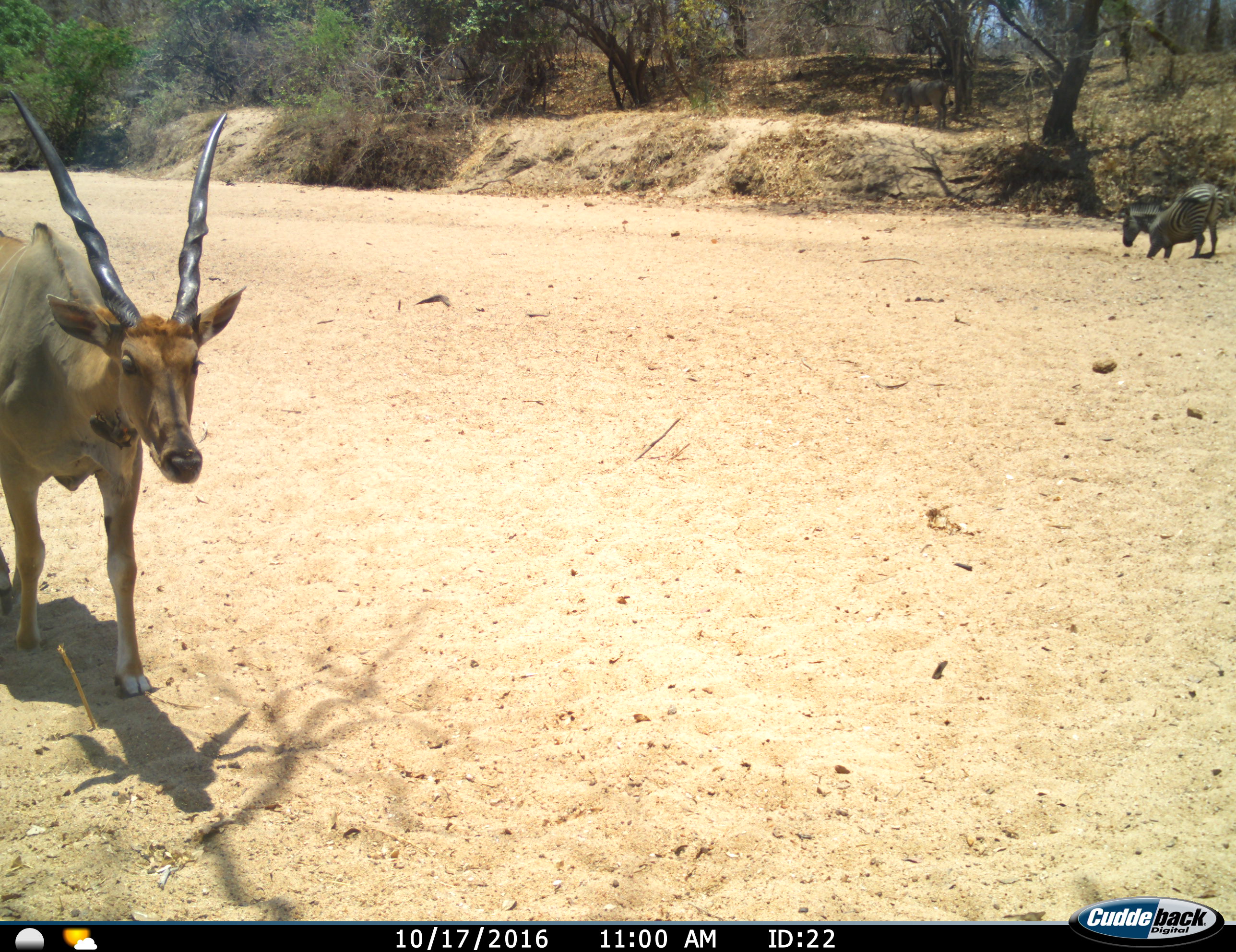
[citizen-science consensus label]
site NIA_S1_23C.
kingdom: Animalia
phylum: Chordata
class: Mammalia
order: Artiodactyla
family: Bovidae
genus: Tragelaphus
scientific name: Tragelaphus oryx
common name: eland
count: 1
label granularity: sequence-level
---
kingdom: Animalia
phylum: Chordata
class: Mammalia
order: Perissodactyla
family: Equidae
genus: Equus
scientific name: Equus quagga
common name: plains zebra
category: zebraplains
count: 1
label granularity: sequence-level